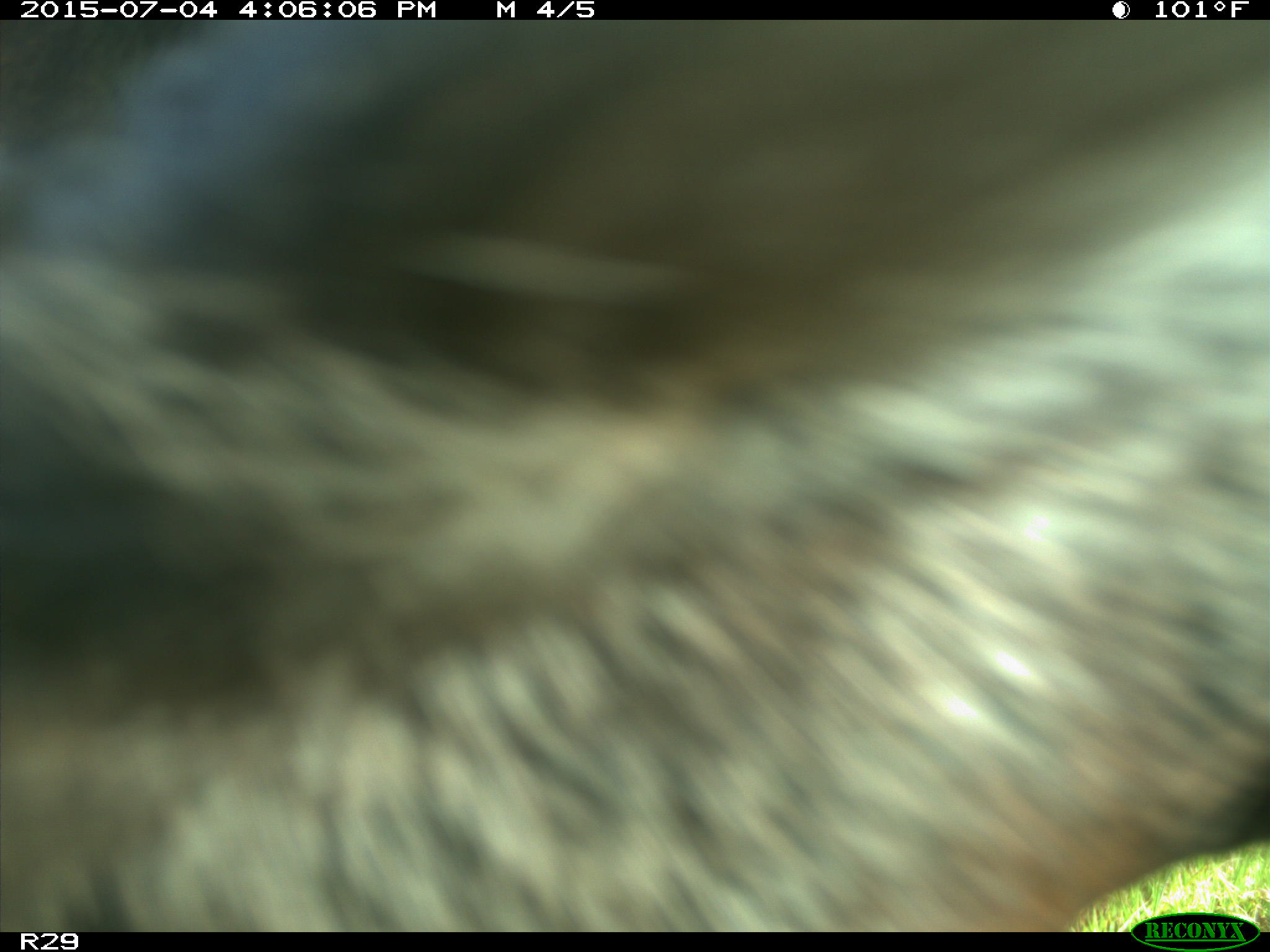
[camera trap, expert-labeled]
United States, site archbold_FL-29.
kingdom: Animalia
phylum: Chordata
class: Mammalia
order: Artiodactyla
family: Bovidae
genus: Bos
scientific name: Bos taurus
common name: domestic cow